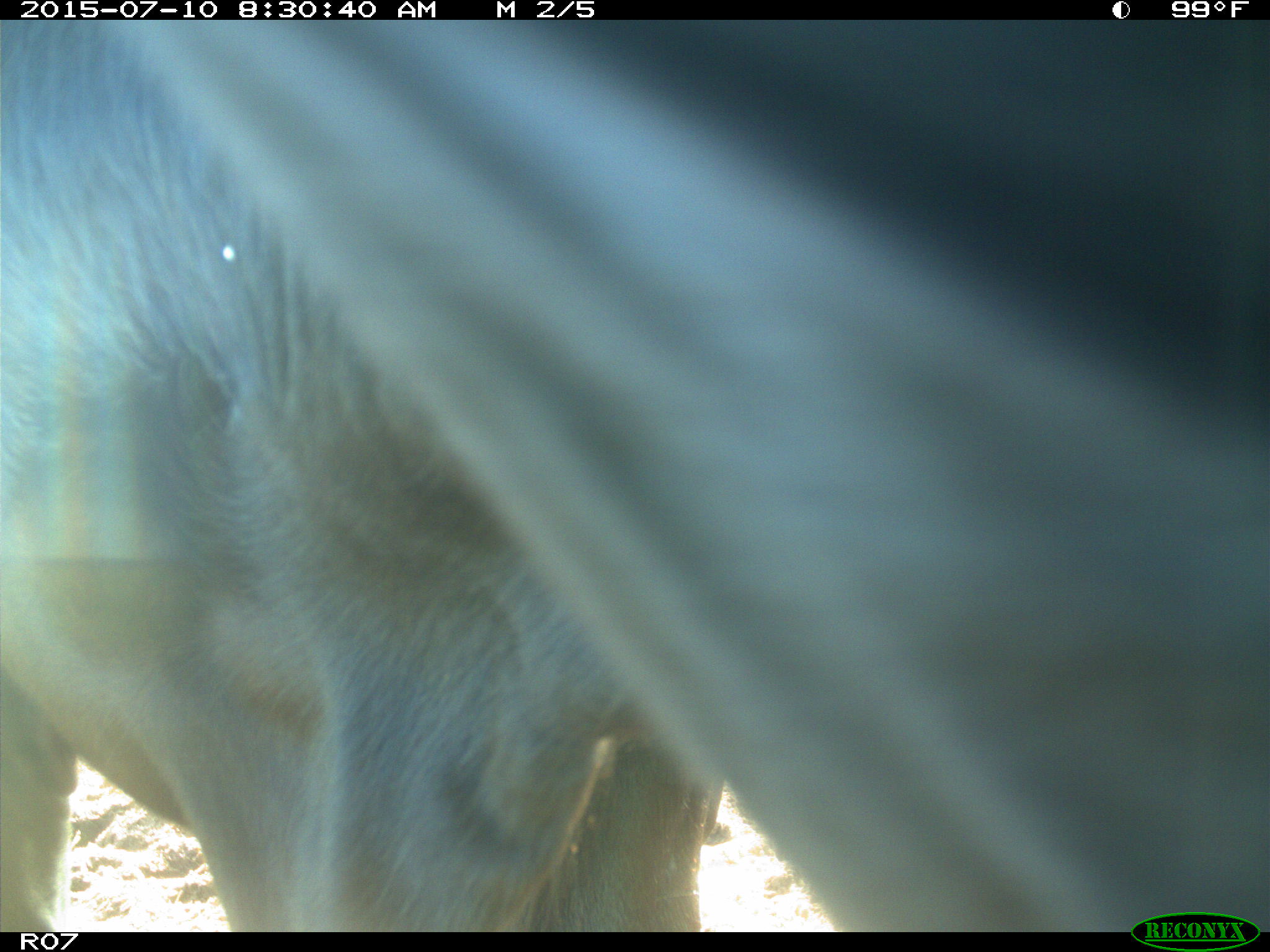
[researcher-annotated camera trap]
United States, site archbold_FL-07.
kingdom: Animalia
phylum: Chordata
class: Mammalia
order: Artiodactyla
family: Bovidae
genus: Bos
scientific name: Bos taurus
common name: domestic cow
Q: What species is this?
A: Bos taurus (domestic cow).